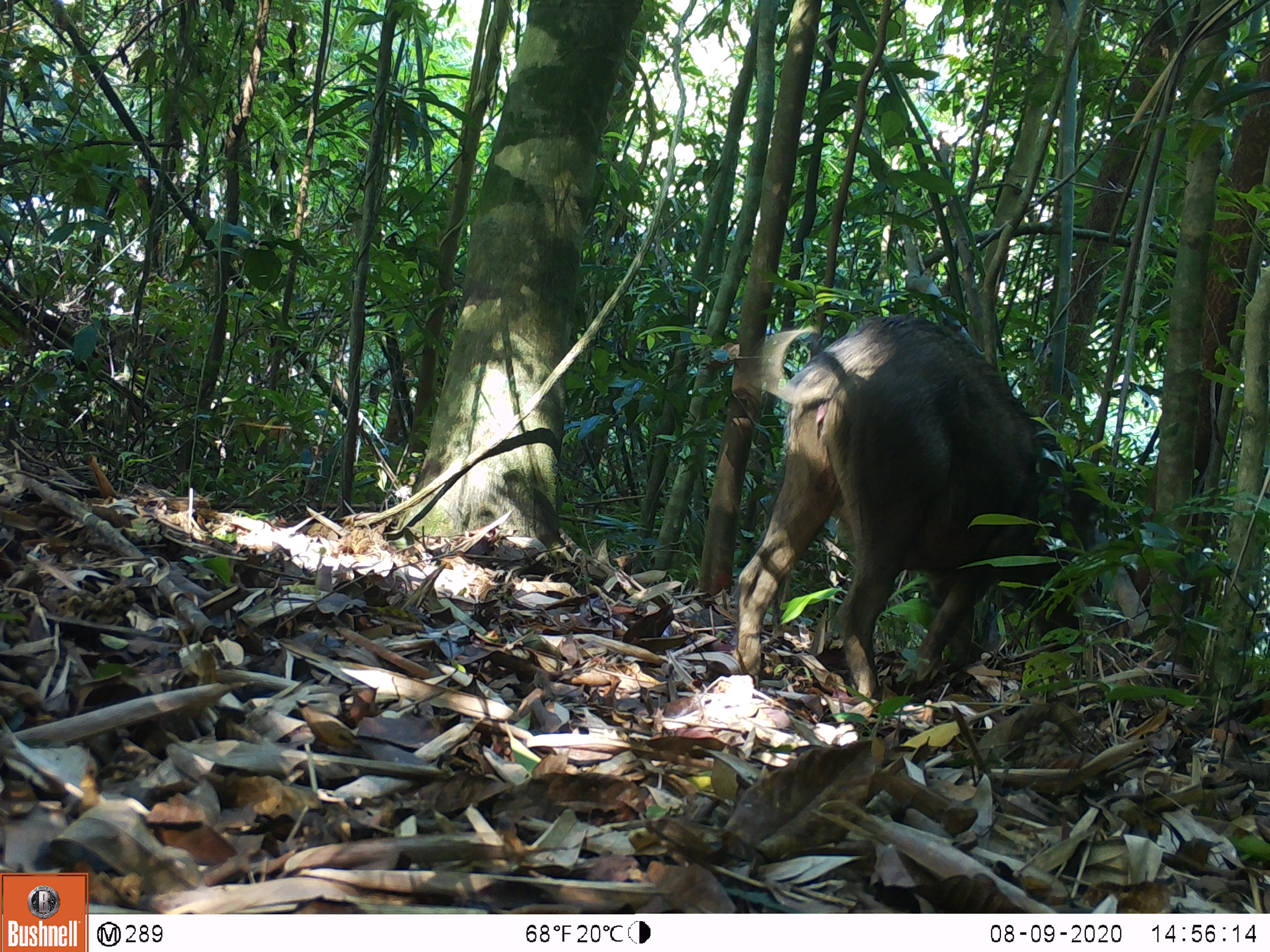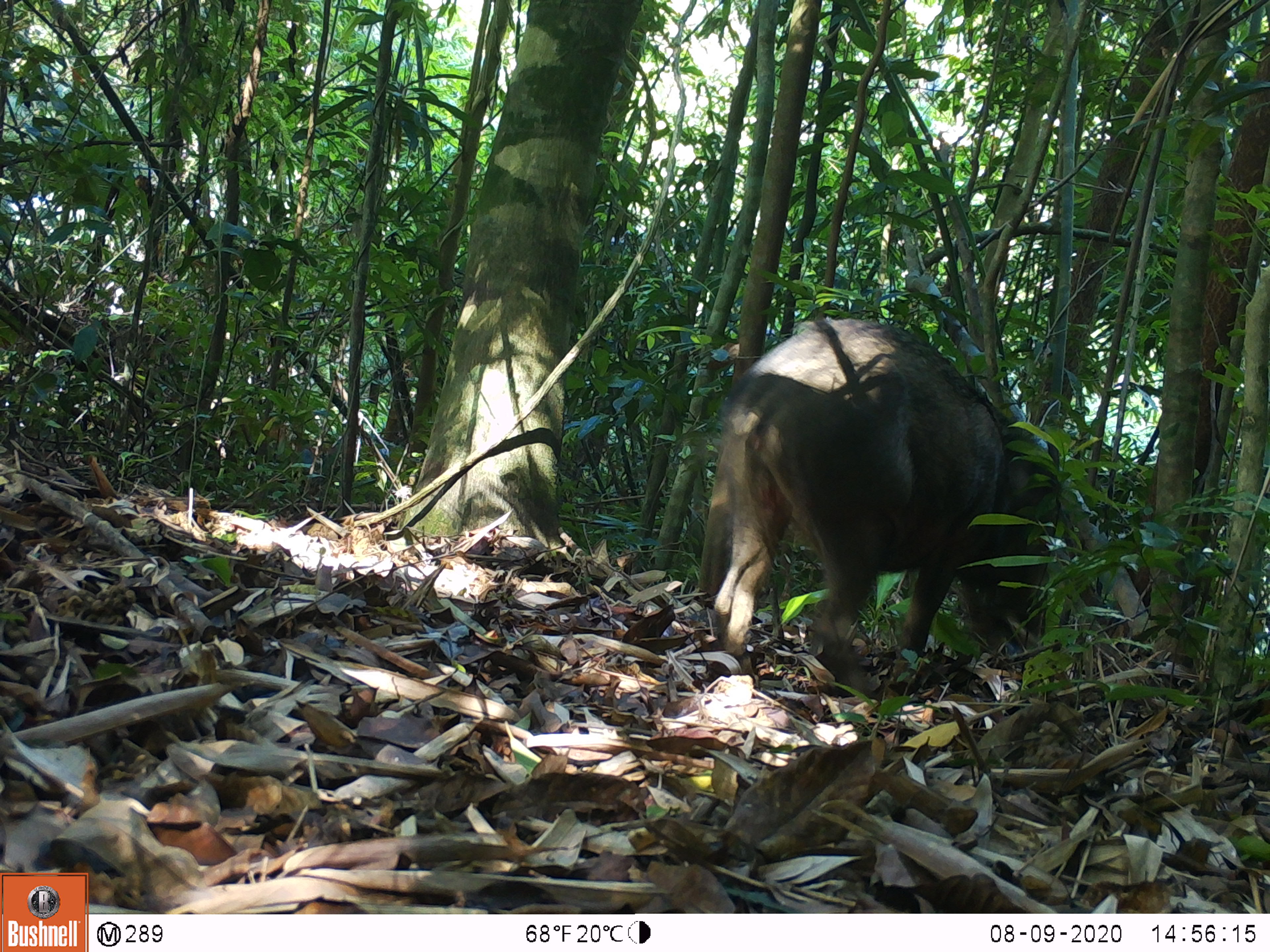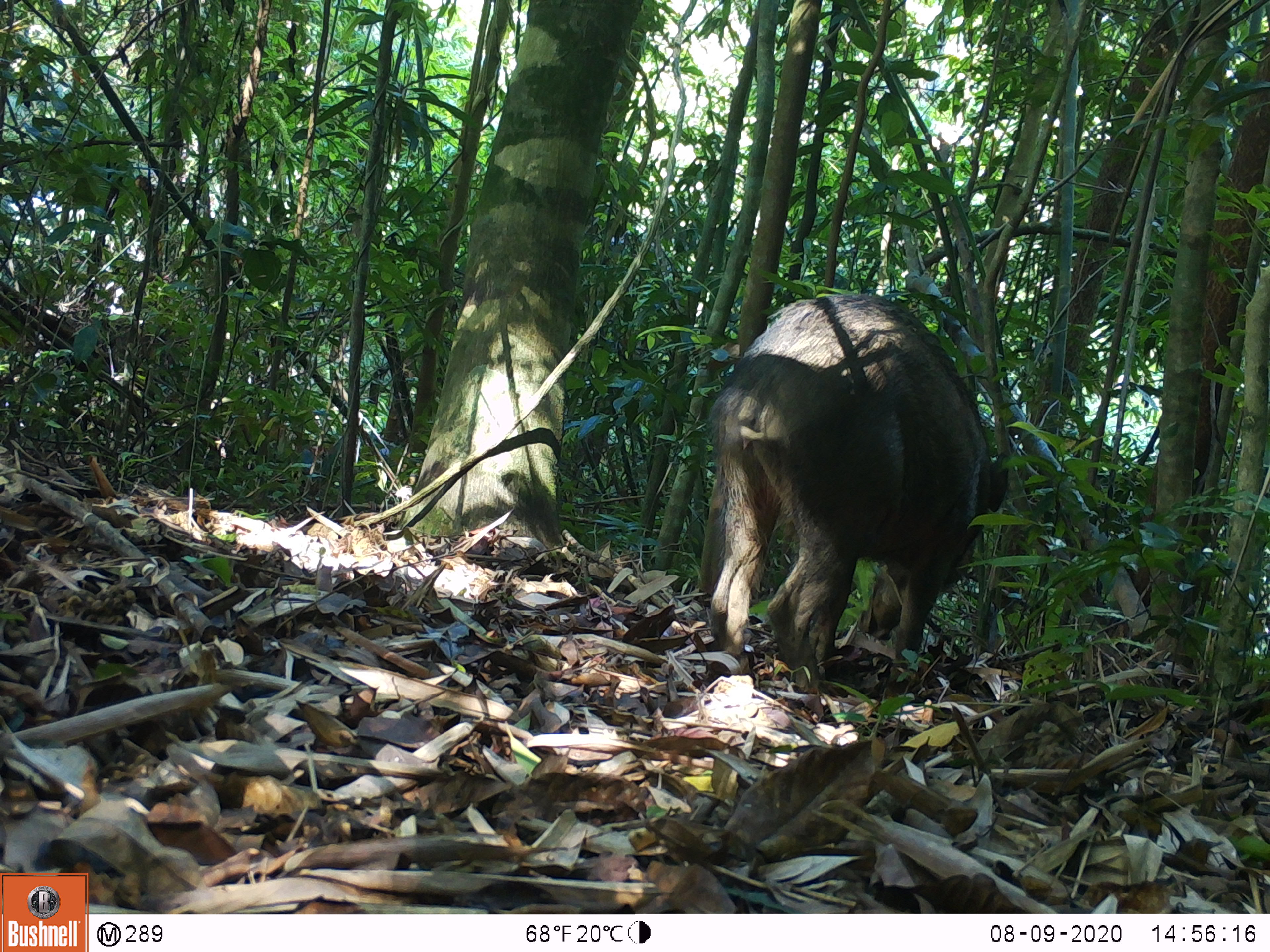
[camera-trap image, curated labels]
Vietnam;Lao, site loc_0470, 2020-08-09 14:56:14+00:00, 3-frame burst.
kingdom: Animalia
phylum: Chordata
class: Mammalia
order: Artiodactyla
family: Suidae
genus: Sus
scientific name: Sus scrofa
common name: eurasian wild pig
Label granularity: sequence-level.